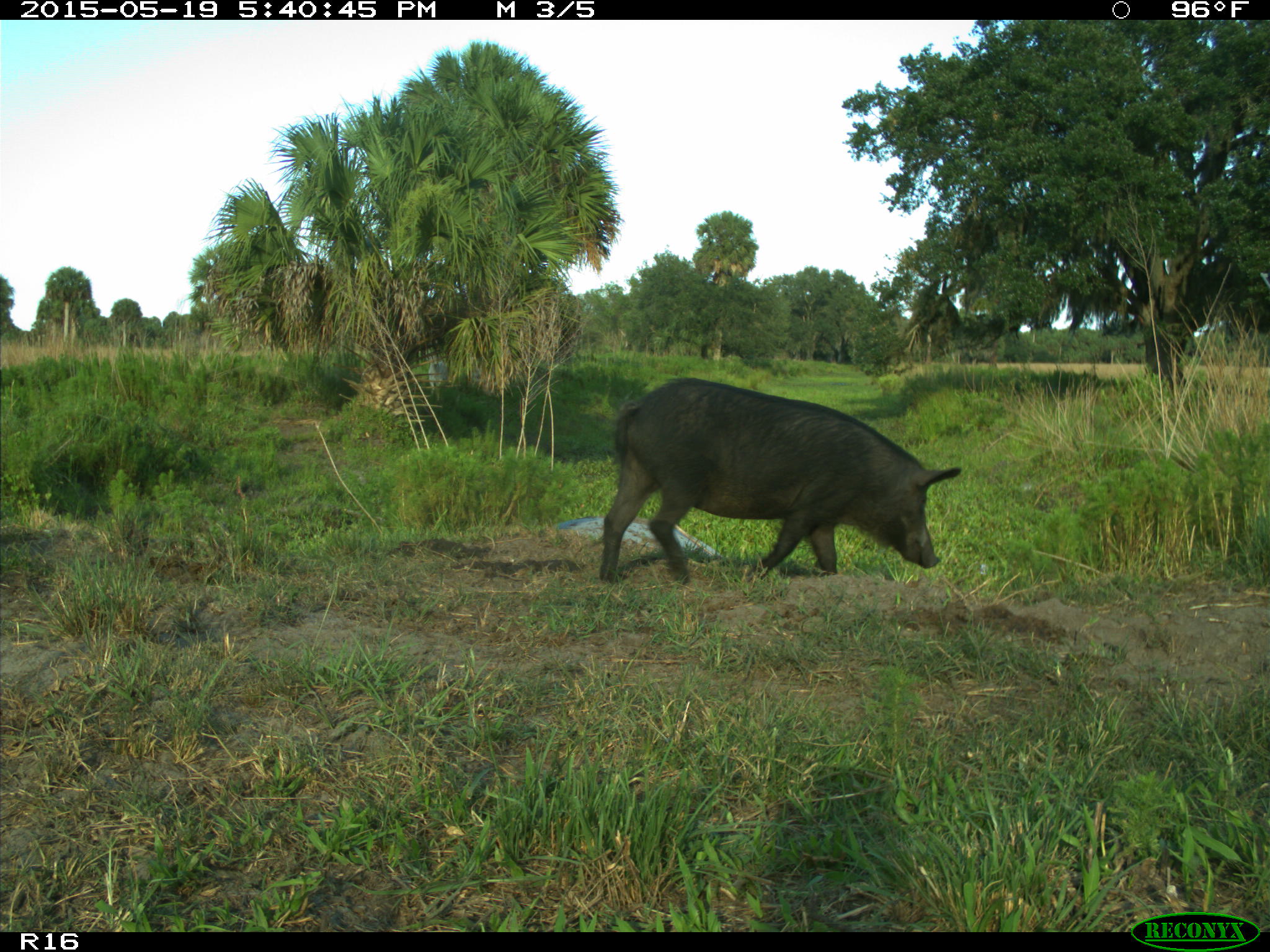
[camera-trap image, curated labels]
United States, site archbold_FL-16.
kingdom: Animalia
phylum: Chordata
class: Mammalia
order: Artiodactyla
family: Suidae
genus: Sus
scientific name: Sus scrofa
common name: wild boar